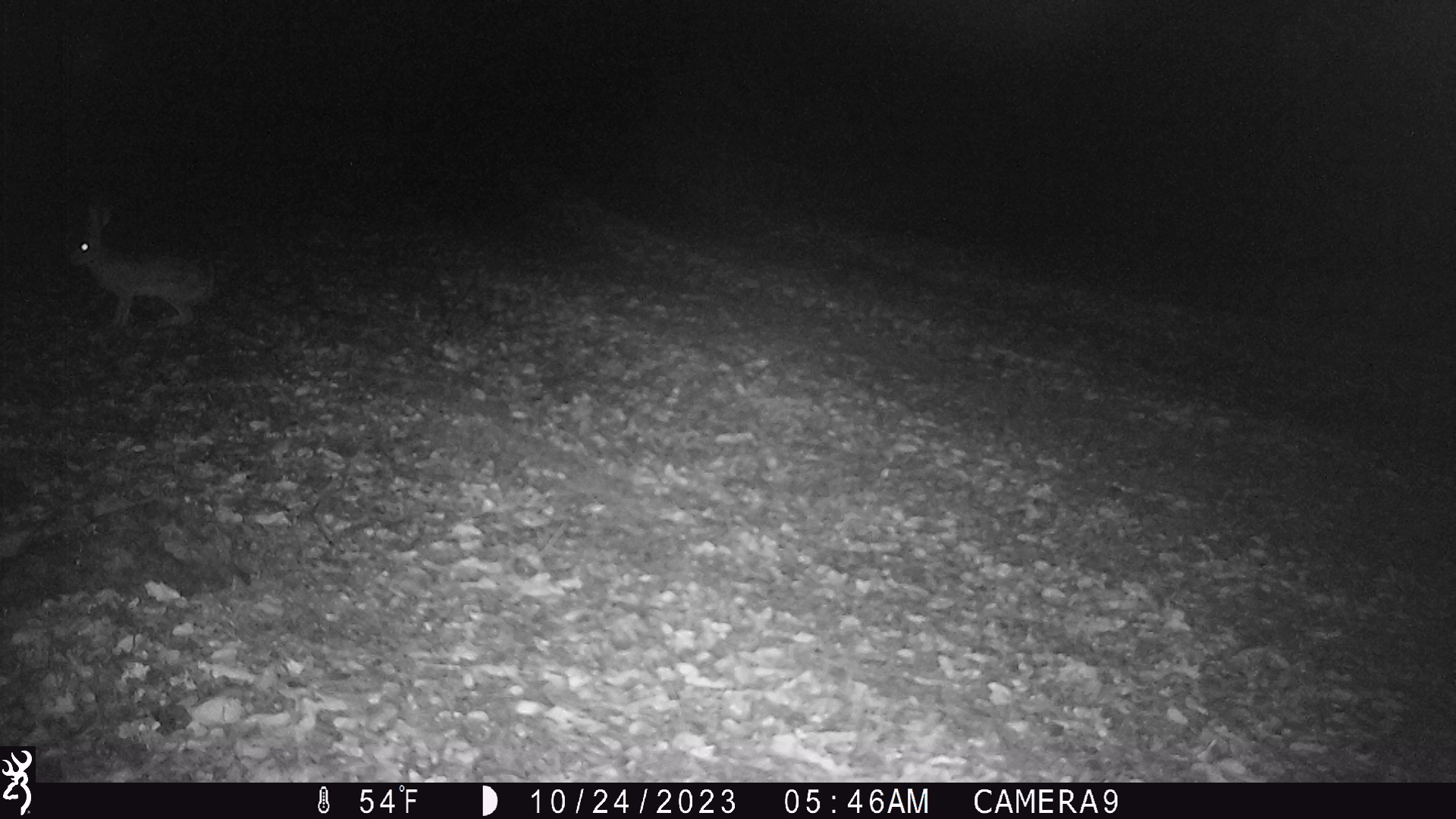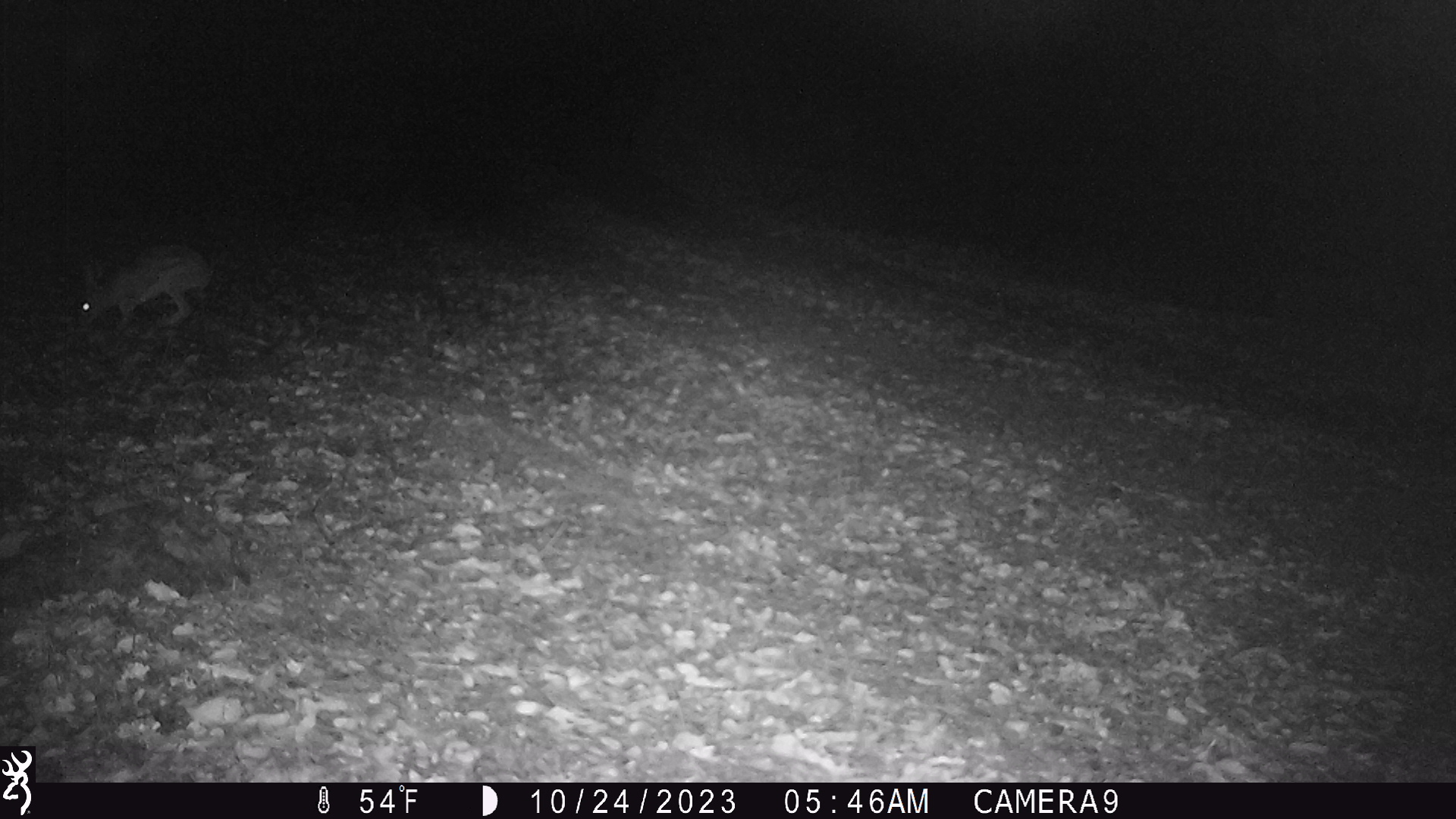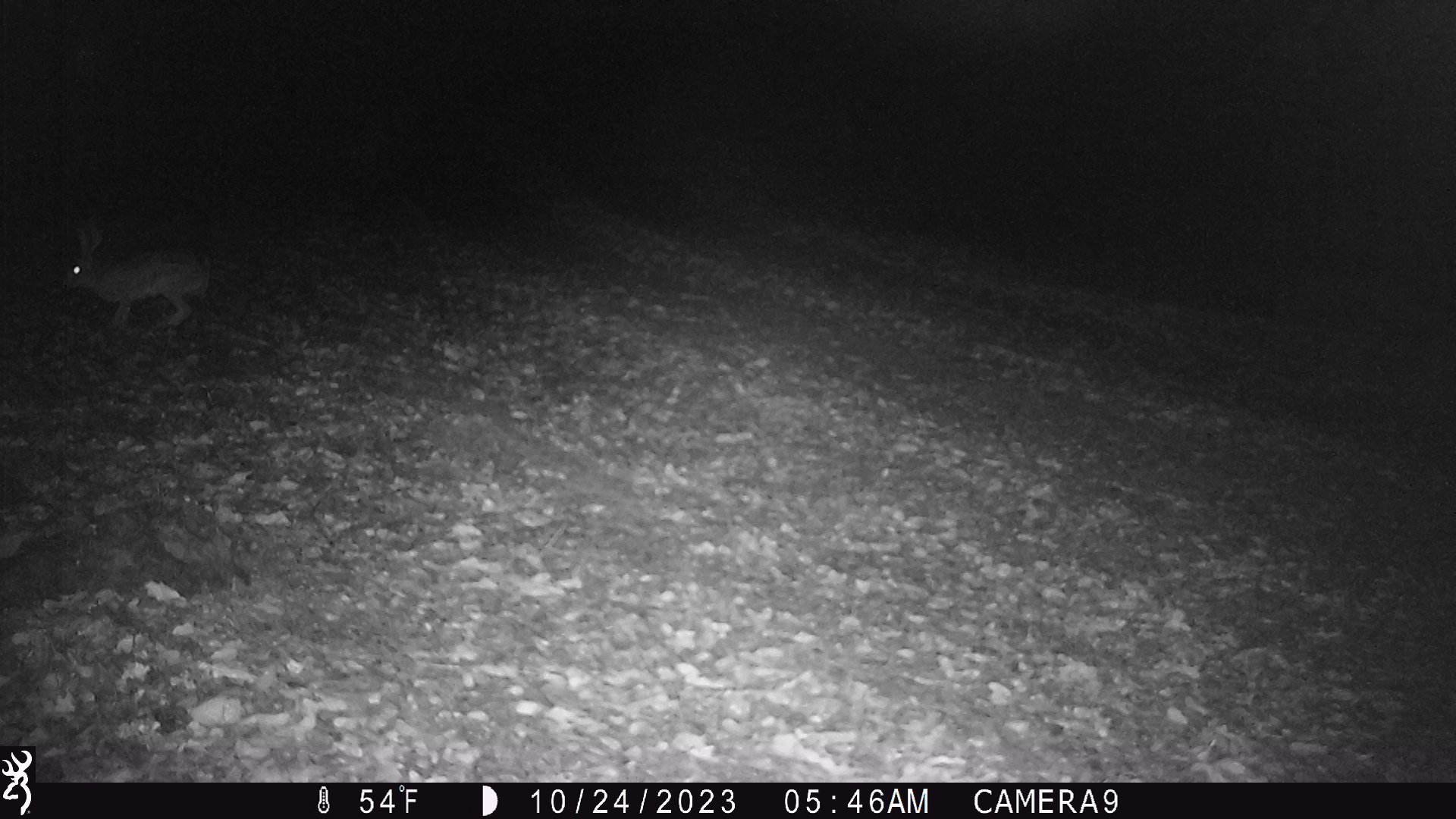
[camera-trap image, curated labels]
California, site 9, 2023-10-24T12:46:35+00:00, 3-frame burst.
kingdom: Animalia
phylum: Chordata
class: Mammalia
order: Lagomorpha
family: Leporidae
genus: Lepus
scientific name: Lepus californicus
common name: black-tailed jackrabbit